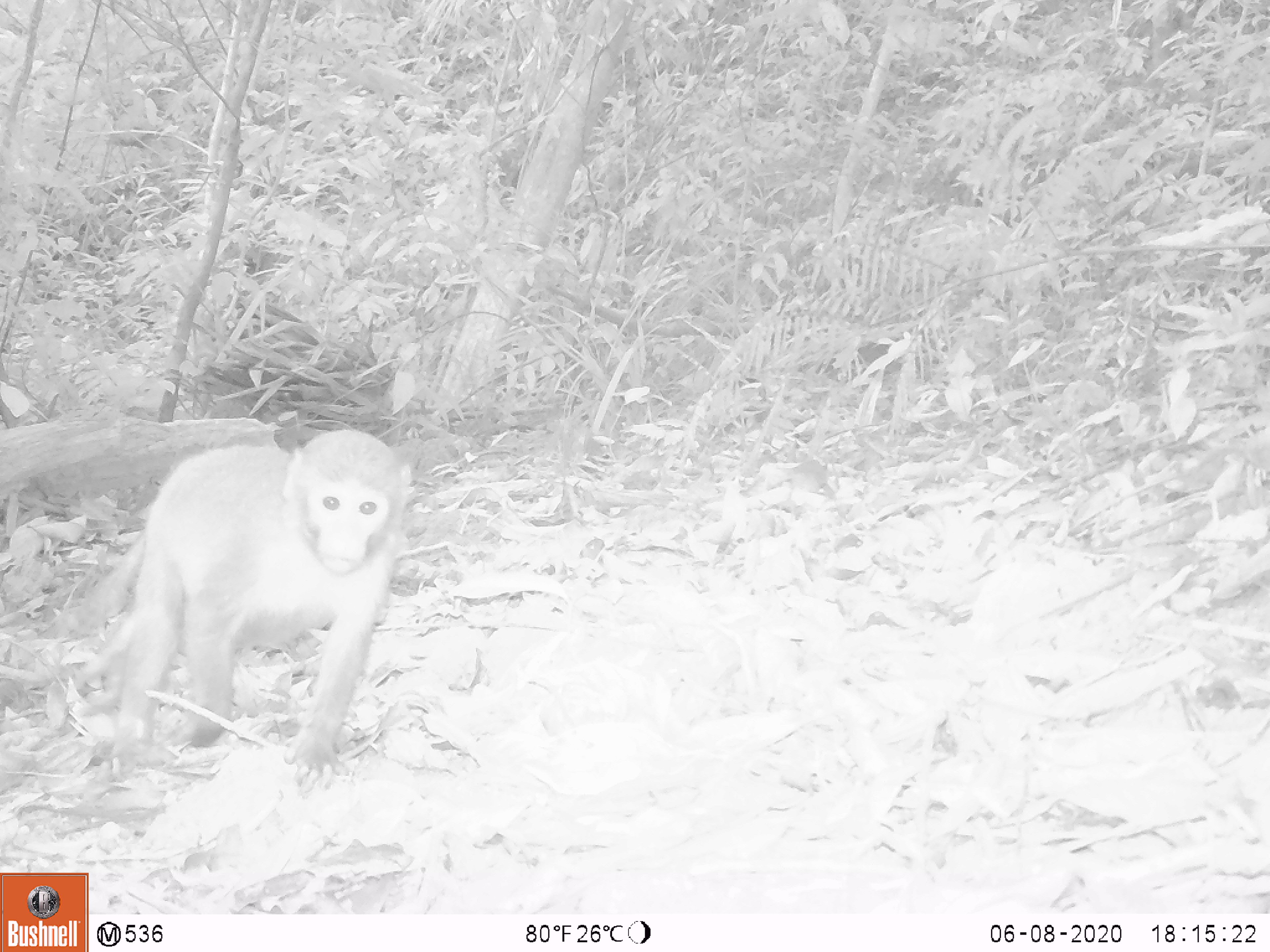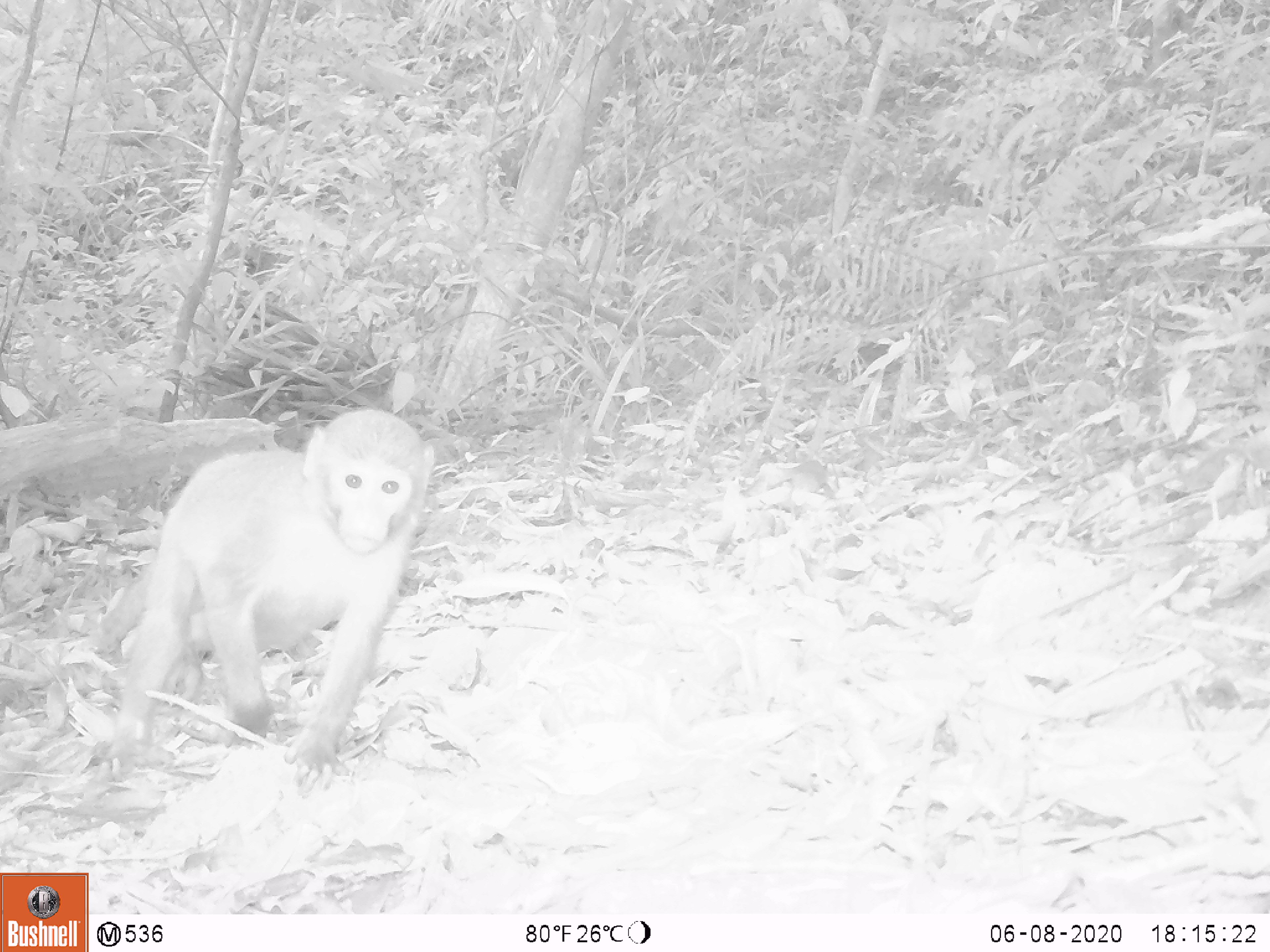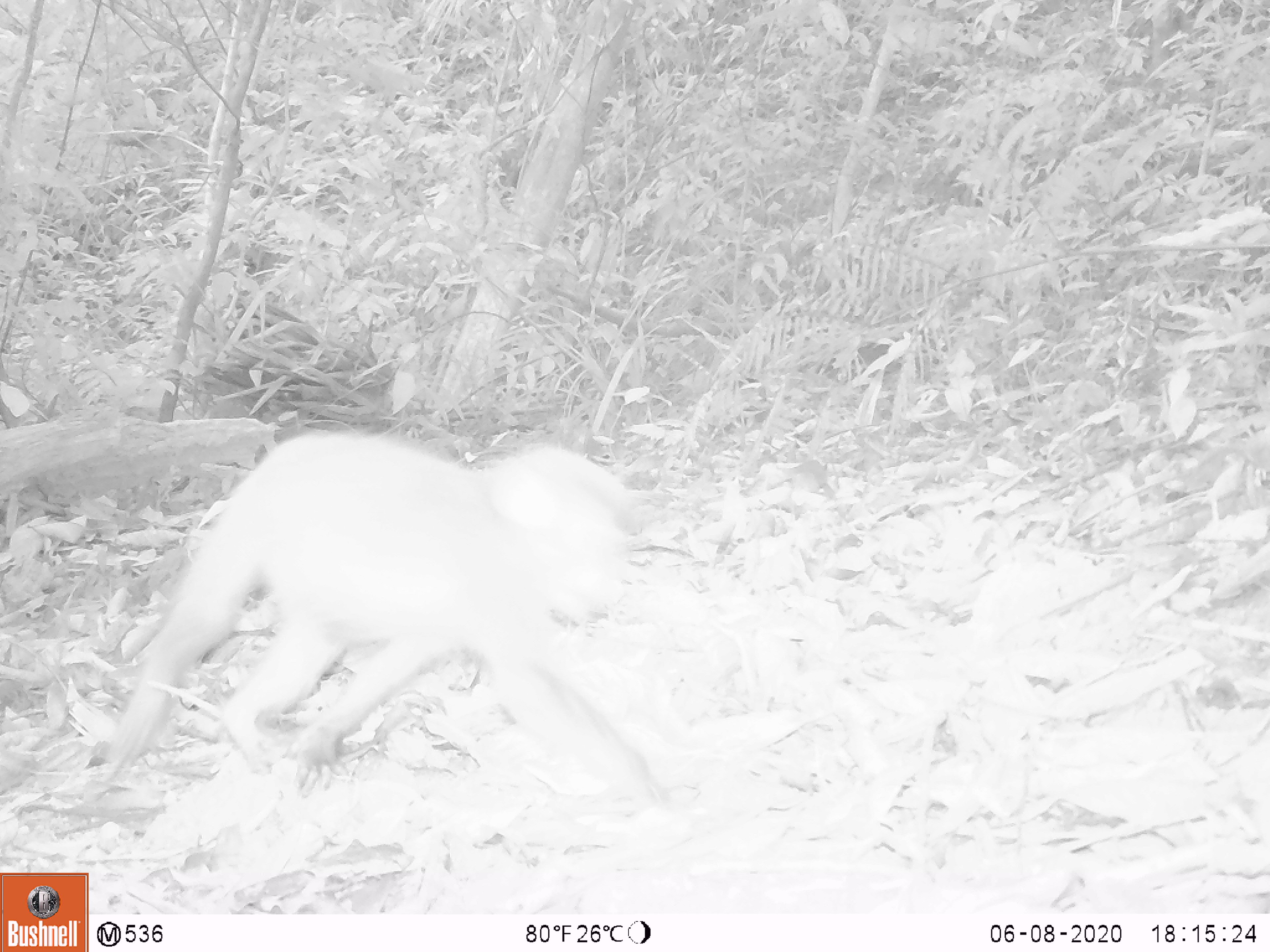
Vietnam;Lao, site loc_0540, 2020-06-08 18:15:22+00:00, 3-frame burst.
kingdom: Animalia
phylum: Chordata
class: Mammalia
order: Primates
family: Cercopithecidae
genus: Macaca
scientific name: Macaca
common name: macaques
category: assam or rhesus macaque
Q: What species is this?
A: Assam or rhesus macaque (macaques) (Macaca).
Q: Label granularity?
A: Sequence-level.